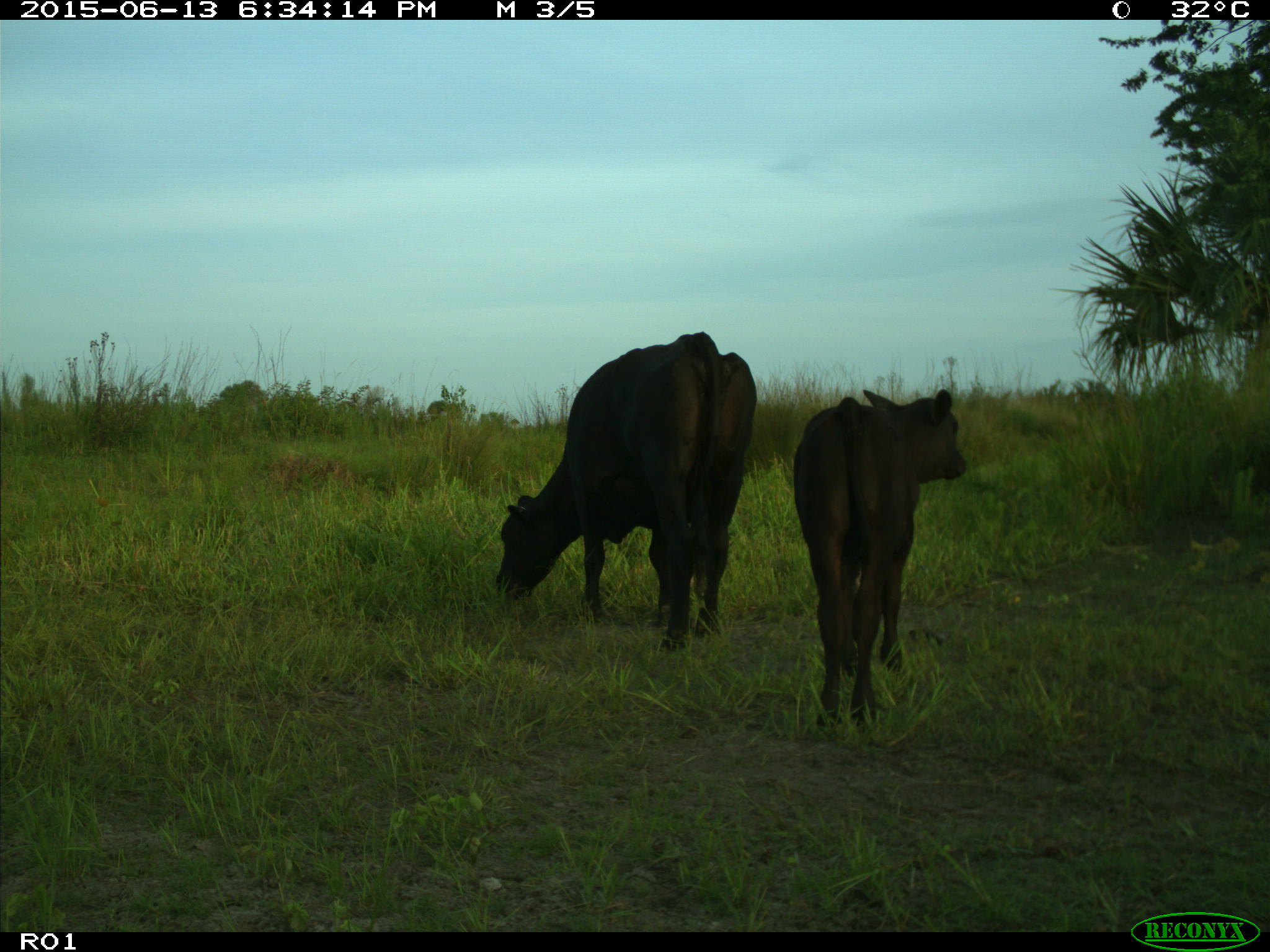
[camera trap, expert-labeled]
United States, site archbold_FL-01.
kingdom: Animalia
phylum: Chordata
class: Mammalia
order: Artiodactyla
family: Bovidae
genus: Bos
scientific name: Bos taurus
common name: domestic cow